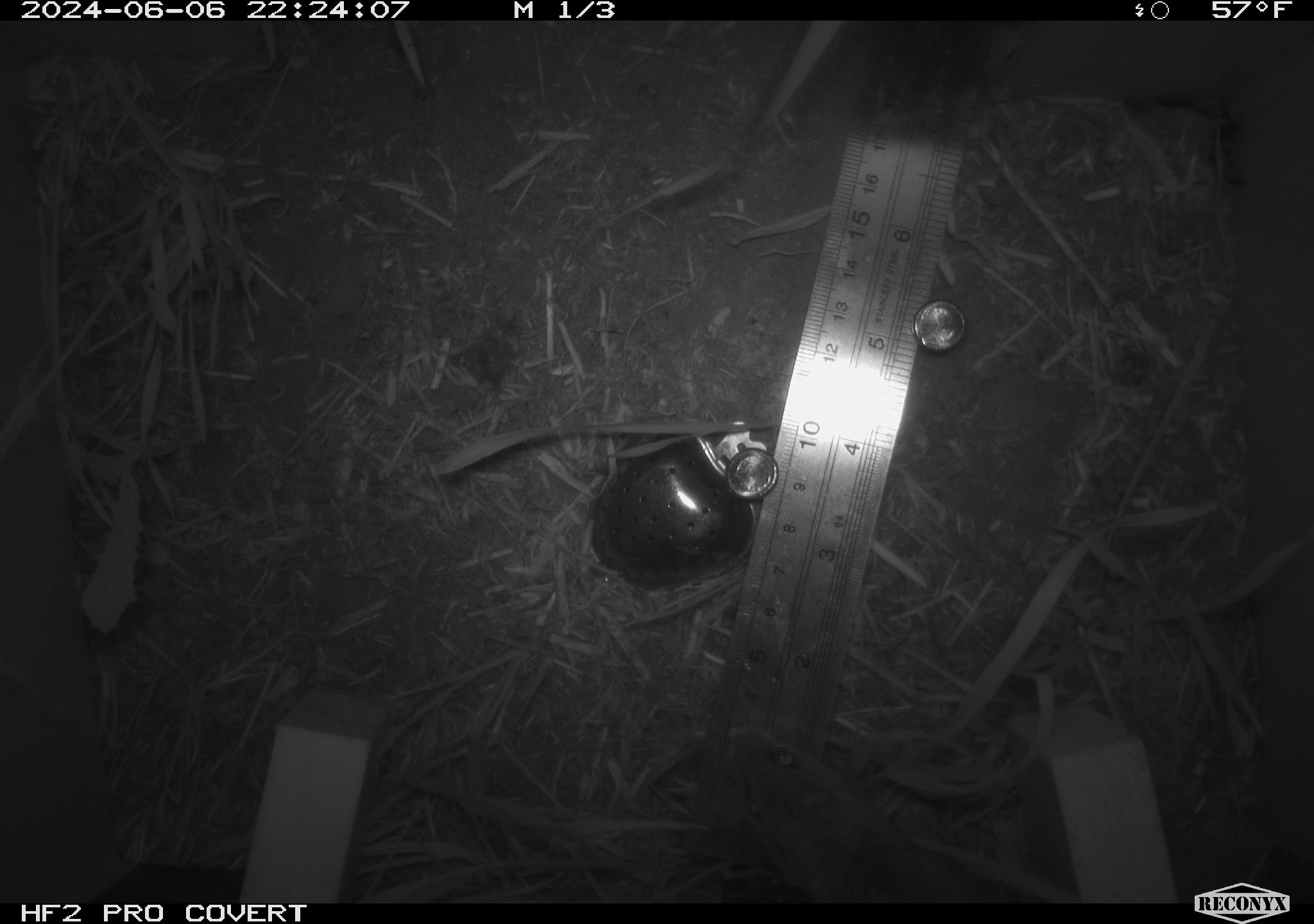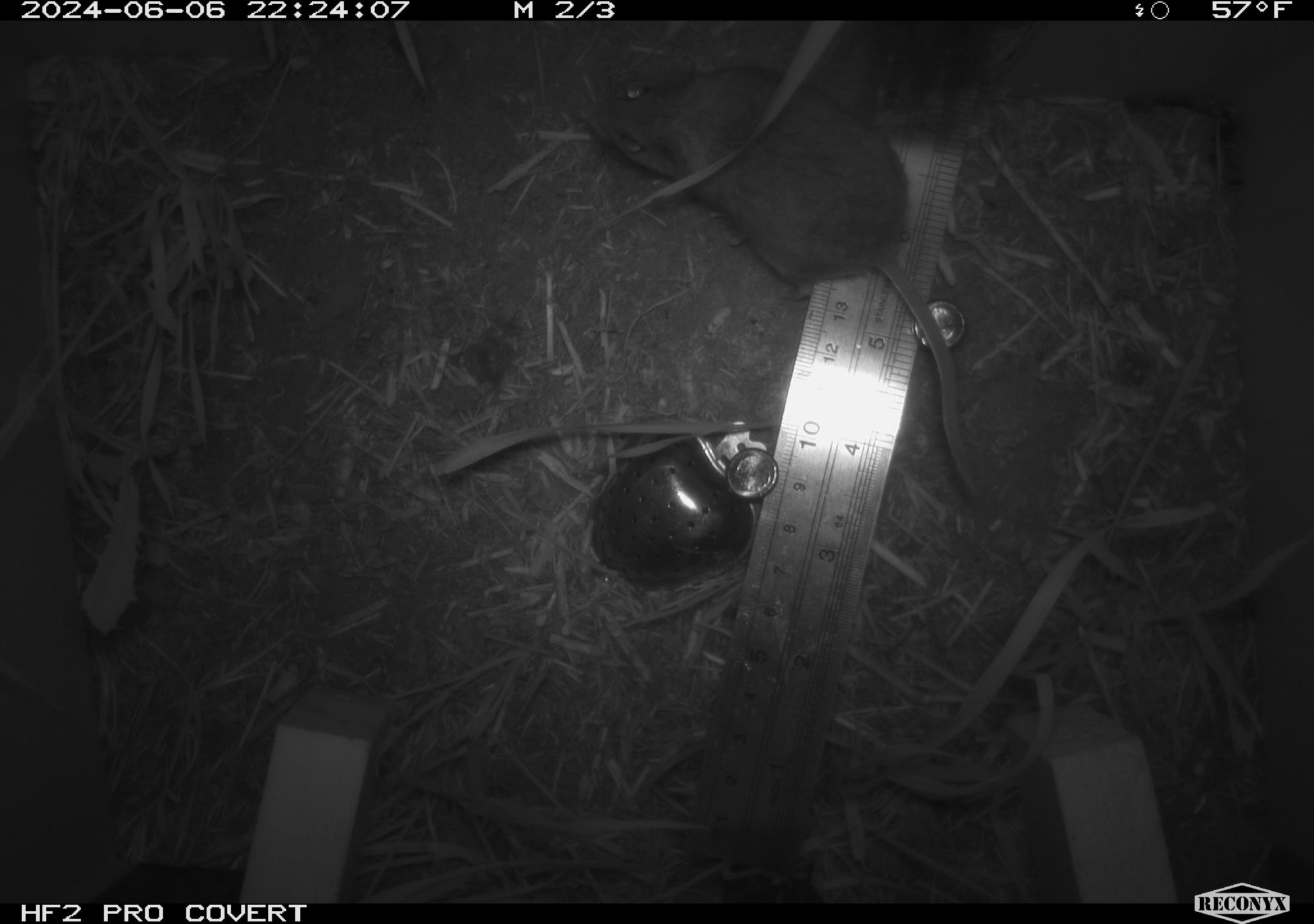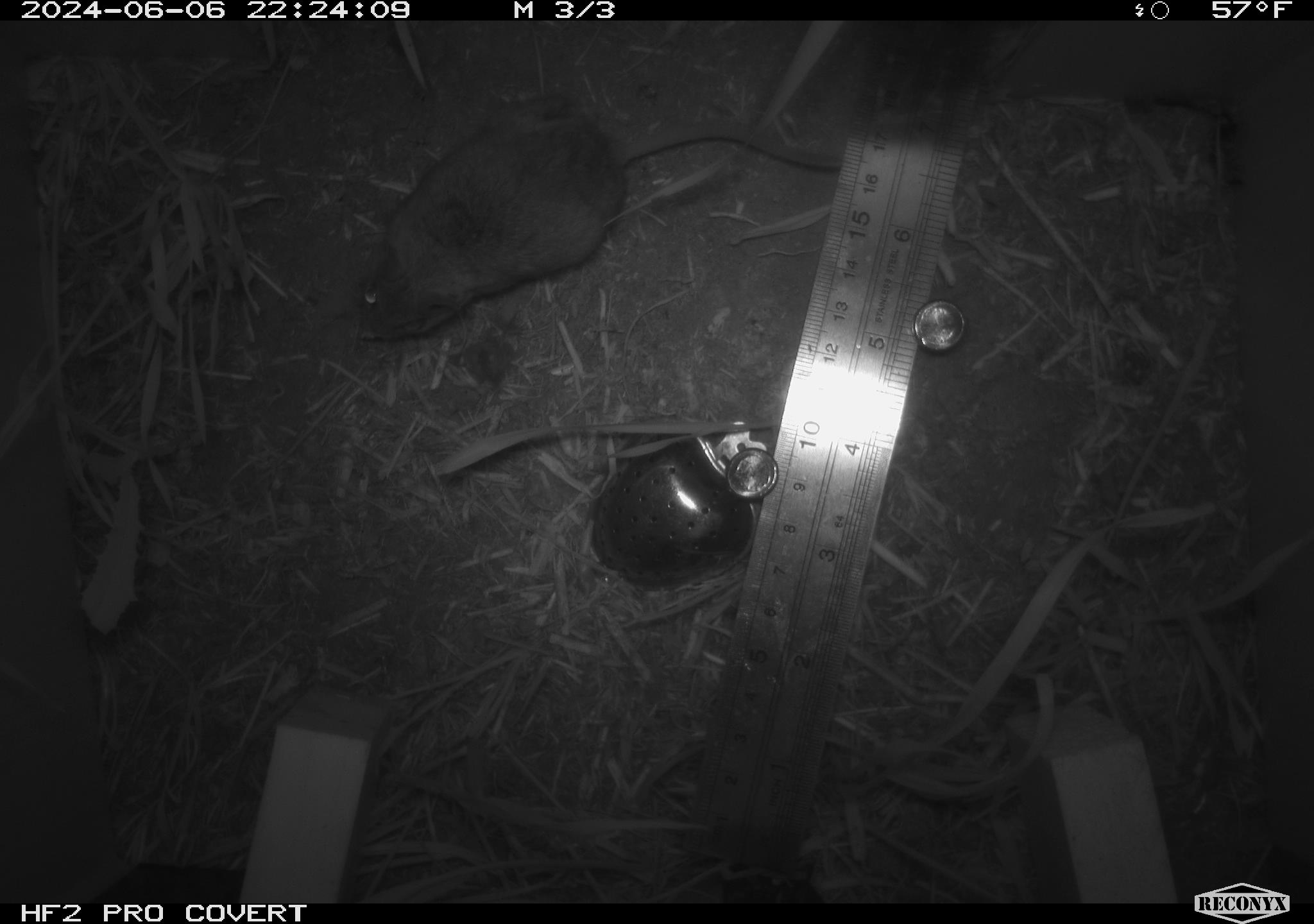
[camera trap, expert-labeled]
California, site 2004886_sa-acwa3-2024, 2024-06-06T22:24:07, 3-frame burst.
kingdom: Animalia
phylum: Chordata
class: Mammalia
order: Rodentia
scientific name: Rodentia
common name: mouse species